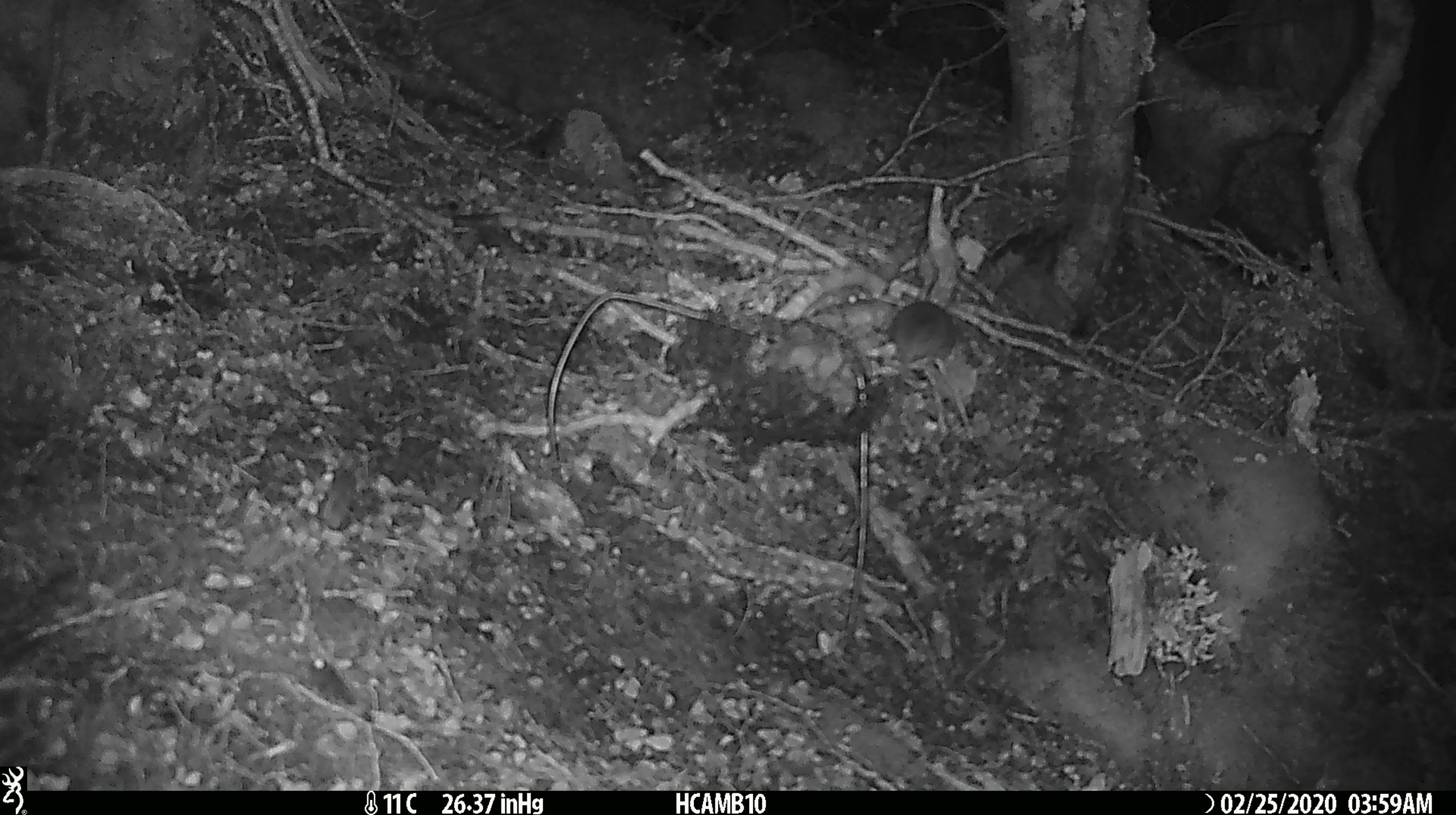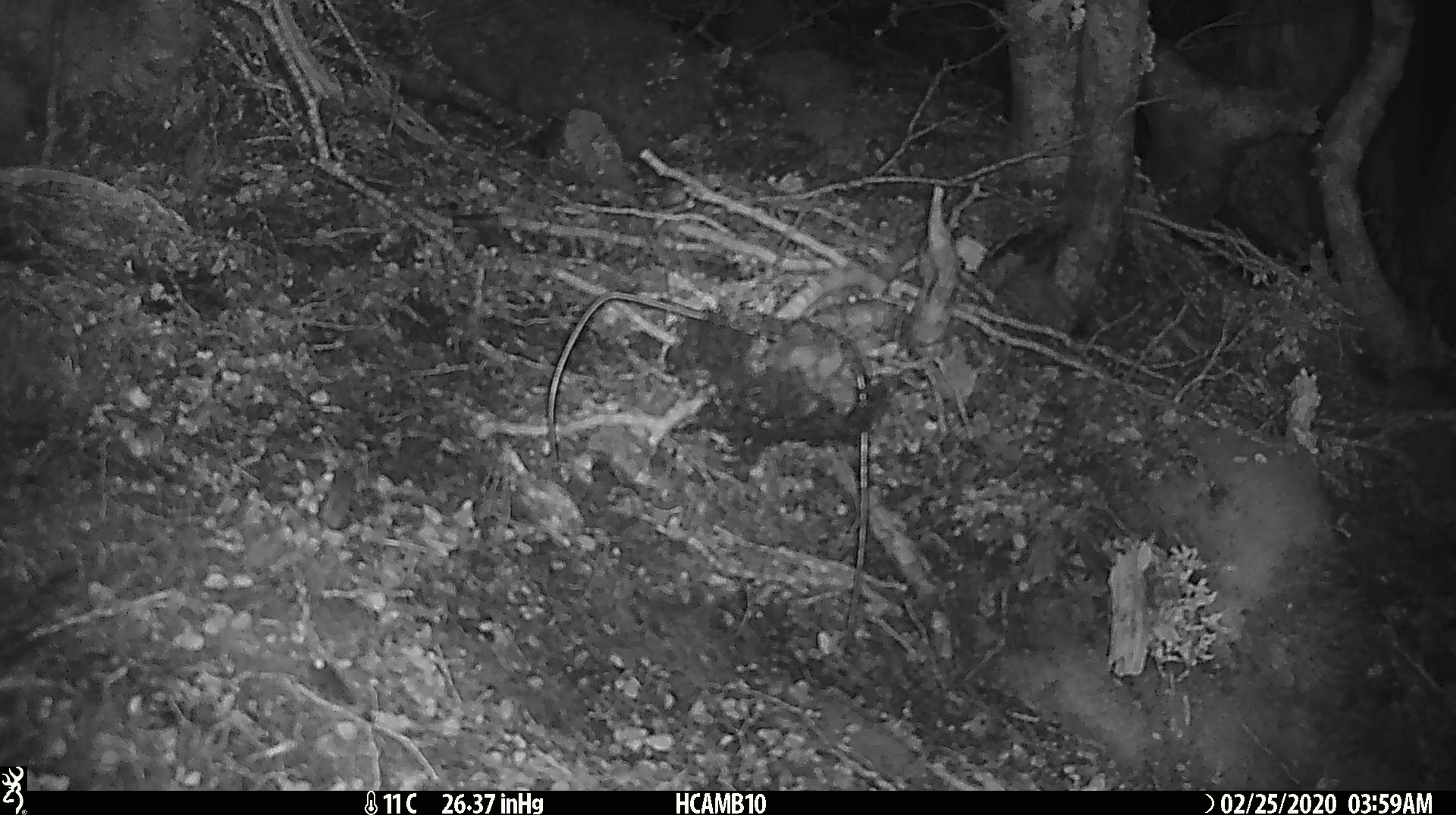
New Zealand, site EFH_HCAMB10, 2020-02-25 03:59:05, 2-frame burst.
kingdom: Animalia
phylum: Chordata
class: Mammalia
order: Rodentia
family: Muridae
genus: Mus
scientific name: Mus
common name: mouse